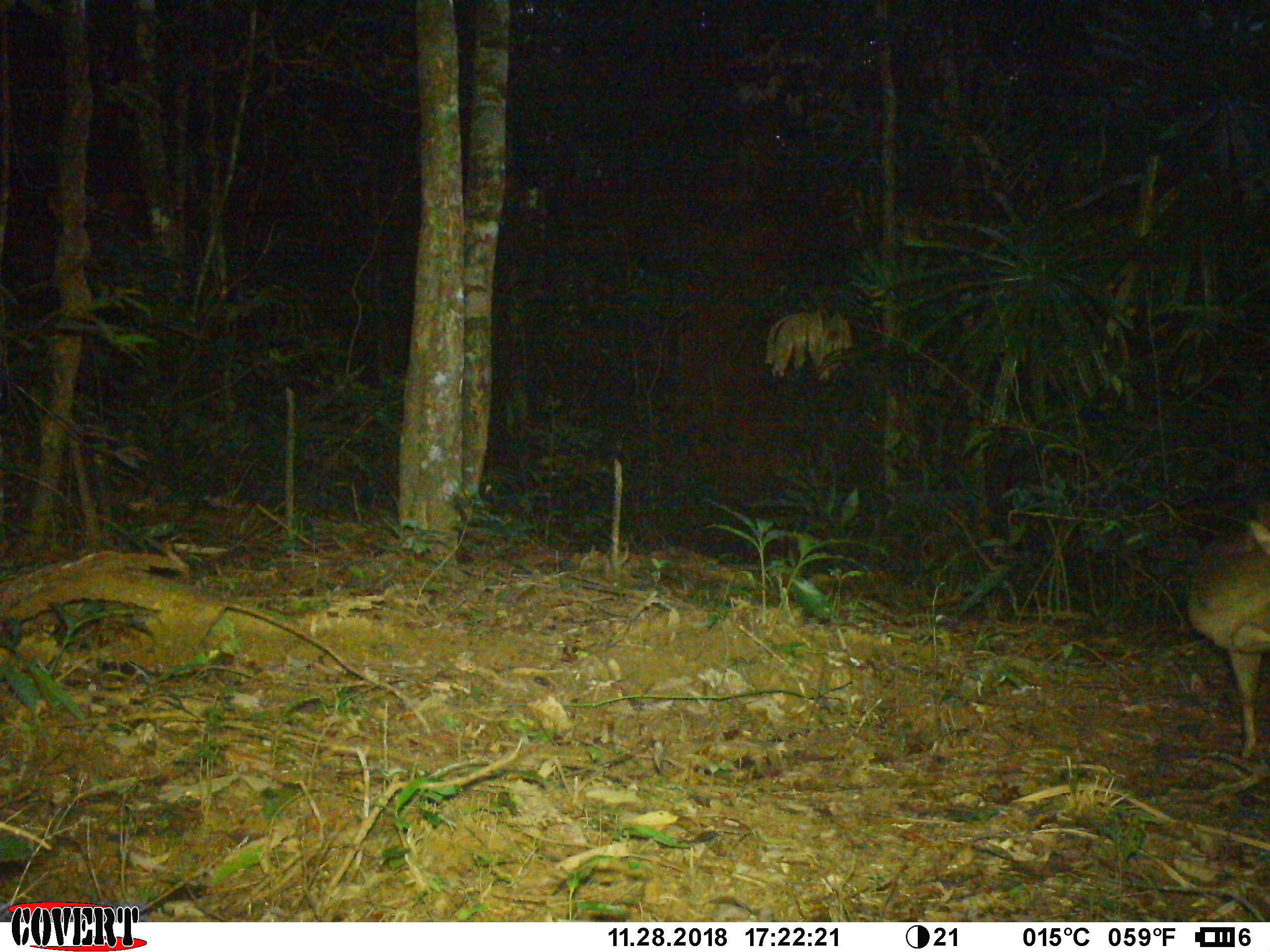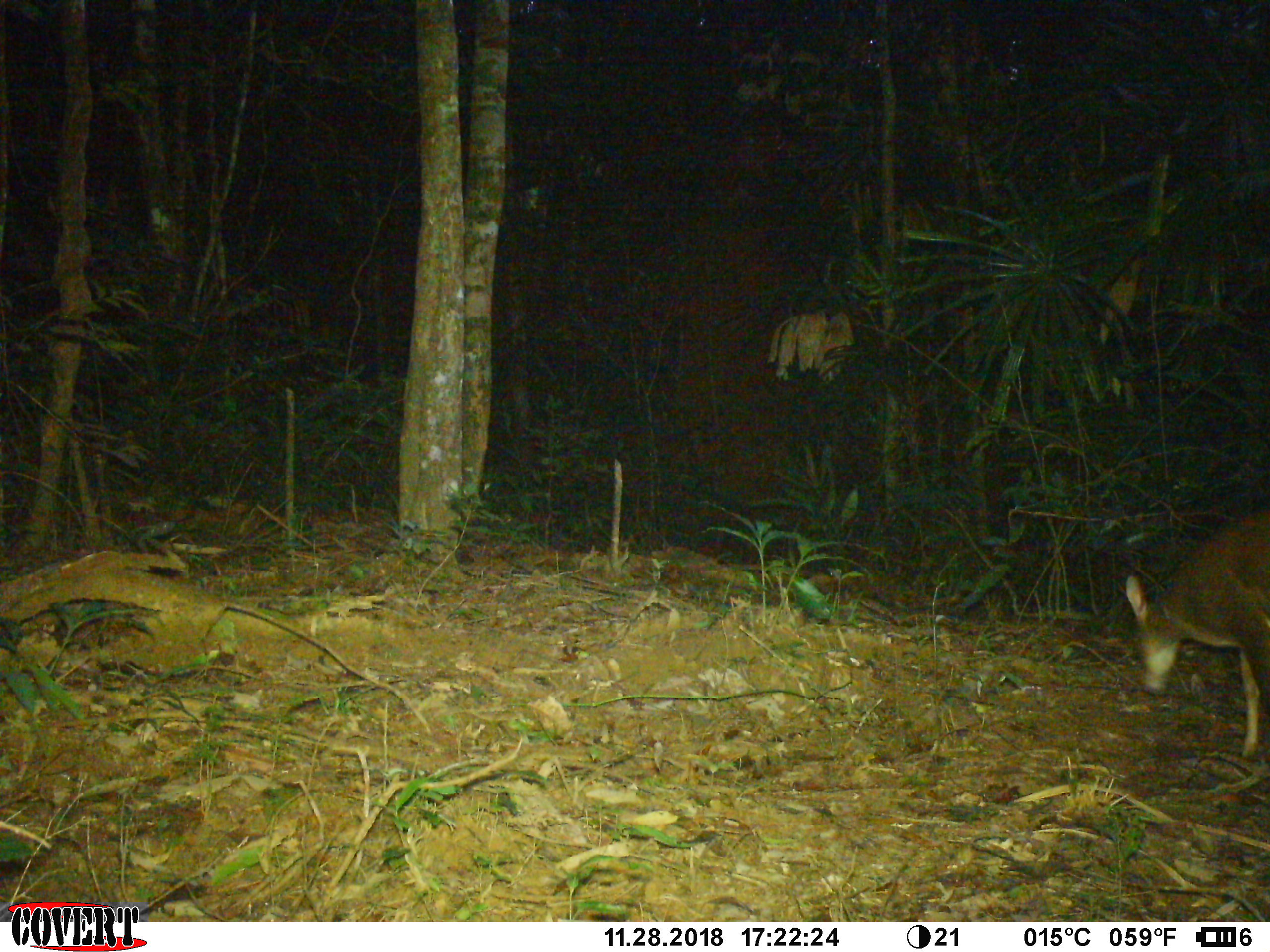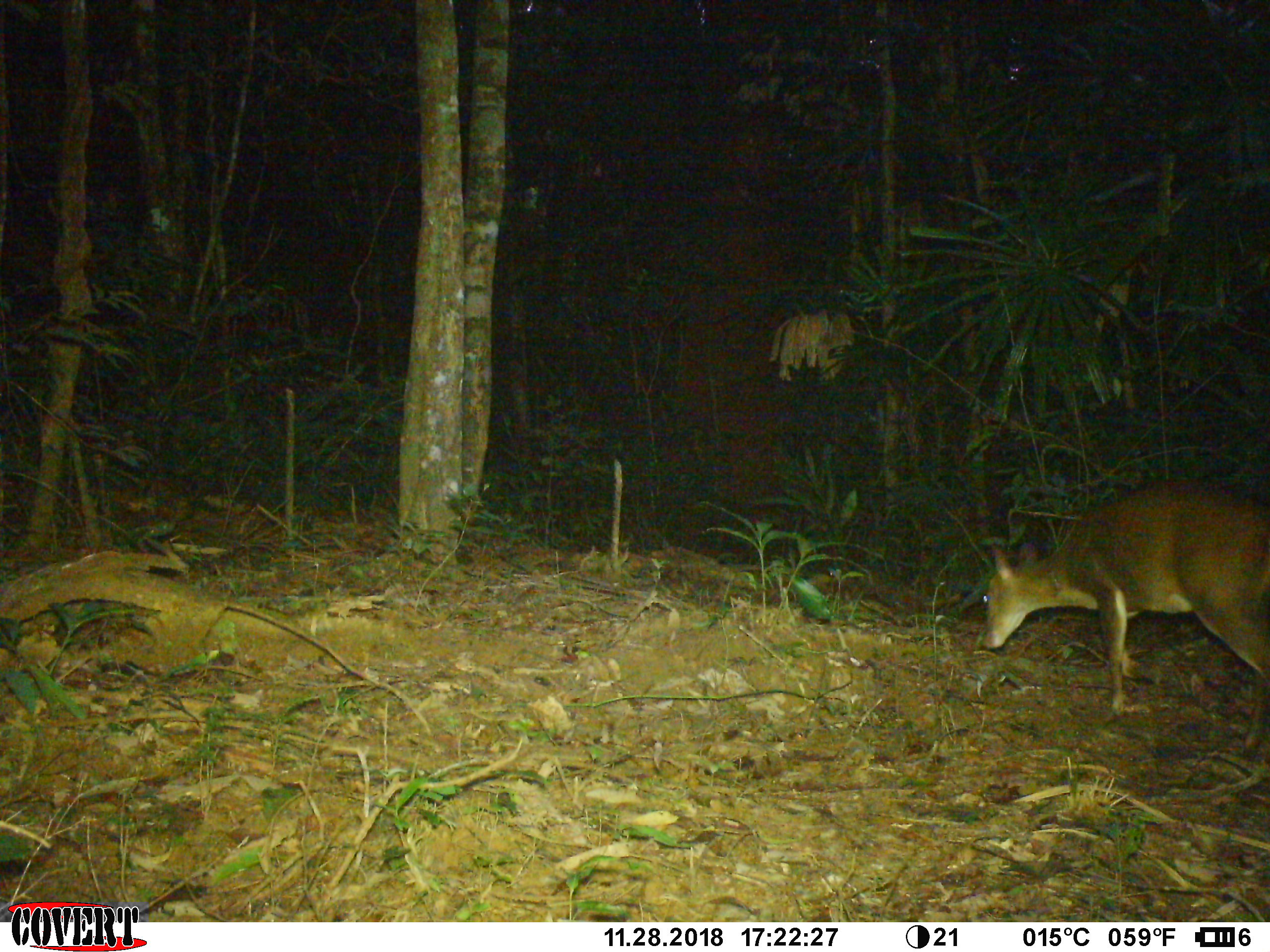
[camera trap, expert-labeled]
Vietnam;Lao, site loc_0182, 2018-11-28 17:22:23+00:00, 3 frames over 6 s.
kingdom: Animalia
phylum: Chordata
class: Mammalia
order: Artiodactyla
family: Cervidae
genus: Muntiacus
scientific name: Muntiacus vuquangensis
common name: large-antlered muntjac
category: large antlered muntjac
Large antlered muntjac (large-antlered muntjac) (Muntiacus vuquangensis). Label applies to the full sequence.